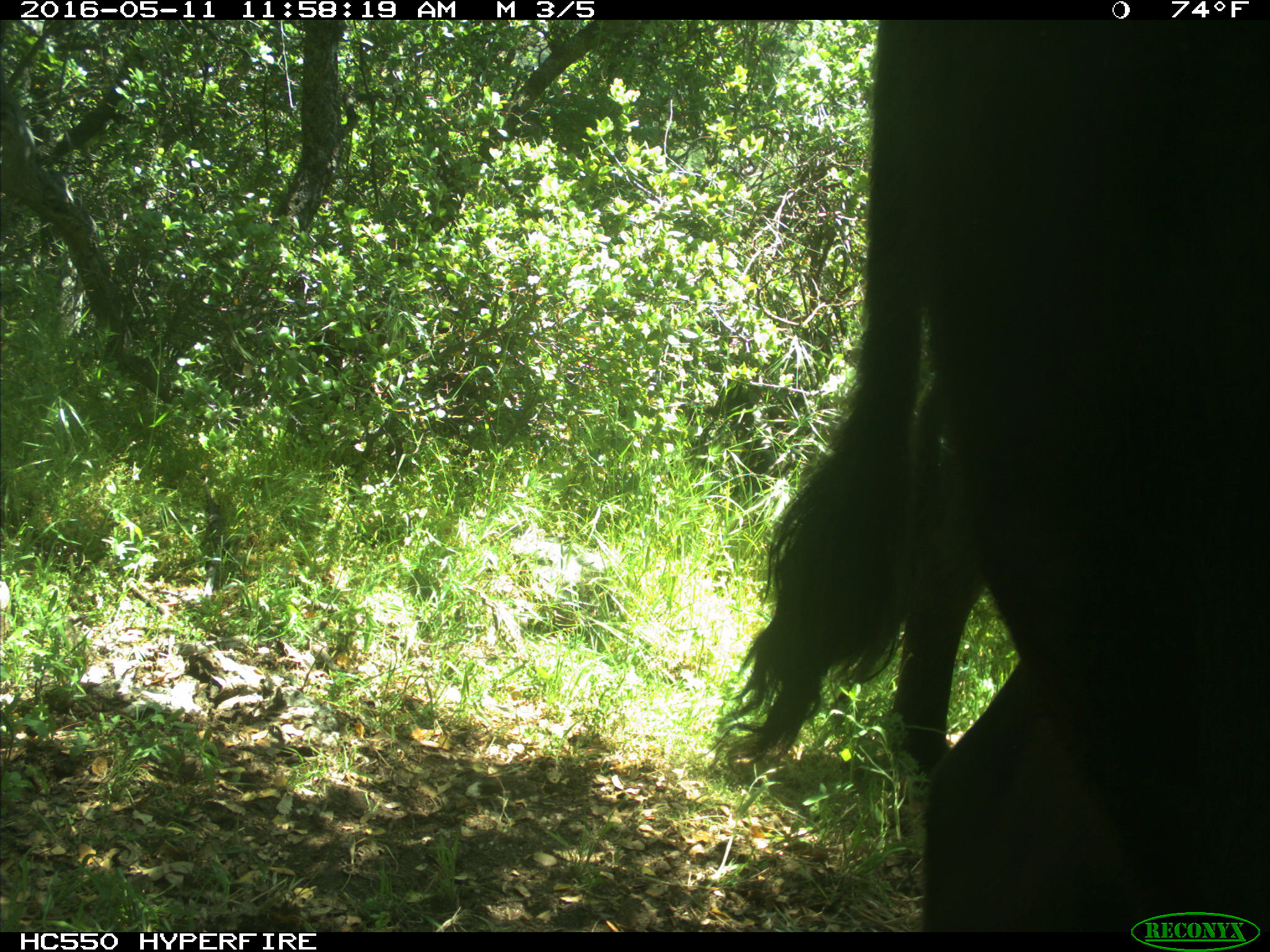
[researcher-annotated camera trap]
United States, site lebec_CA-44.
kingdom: Animalia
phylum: Chordata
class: Mammalia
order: Artiodactyla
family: Bovidae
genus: Bos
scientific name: Bos taurus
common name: domestic cow